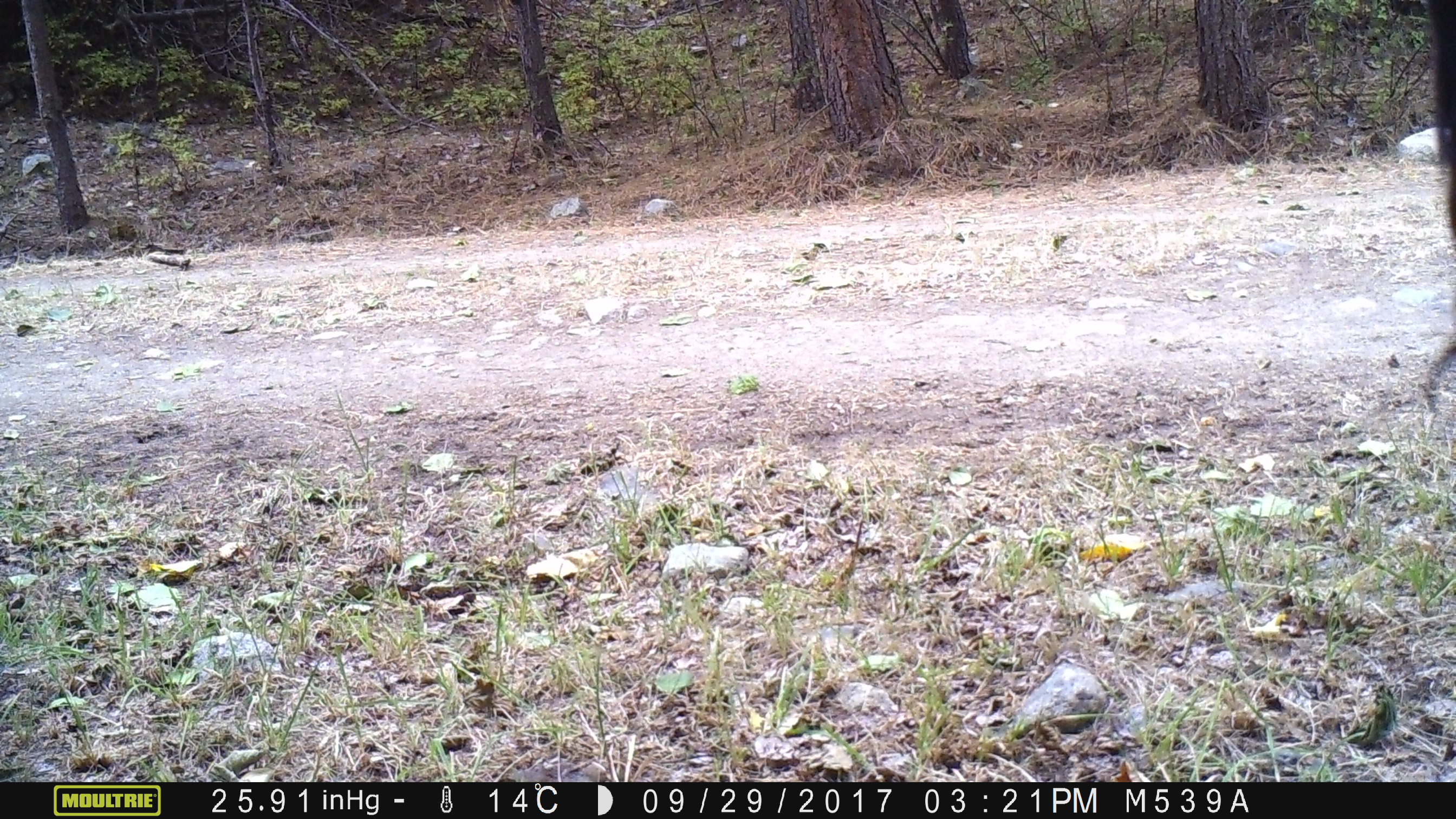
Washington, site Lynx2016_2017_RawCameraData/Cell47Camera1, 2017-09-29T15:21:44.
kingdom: Animalia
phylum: Chordata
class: Mammalia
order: Artiodactyla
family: Bovidae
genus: Bos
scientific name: Bos taurus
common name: domestic cattle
Domestic cattle (Bos taurus). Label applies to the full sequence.